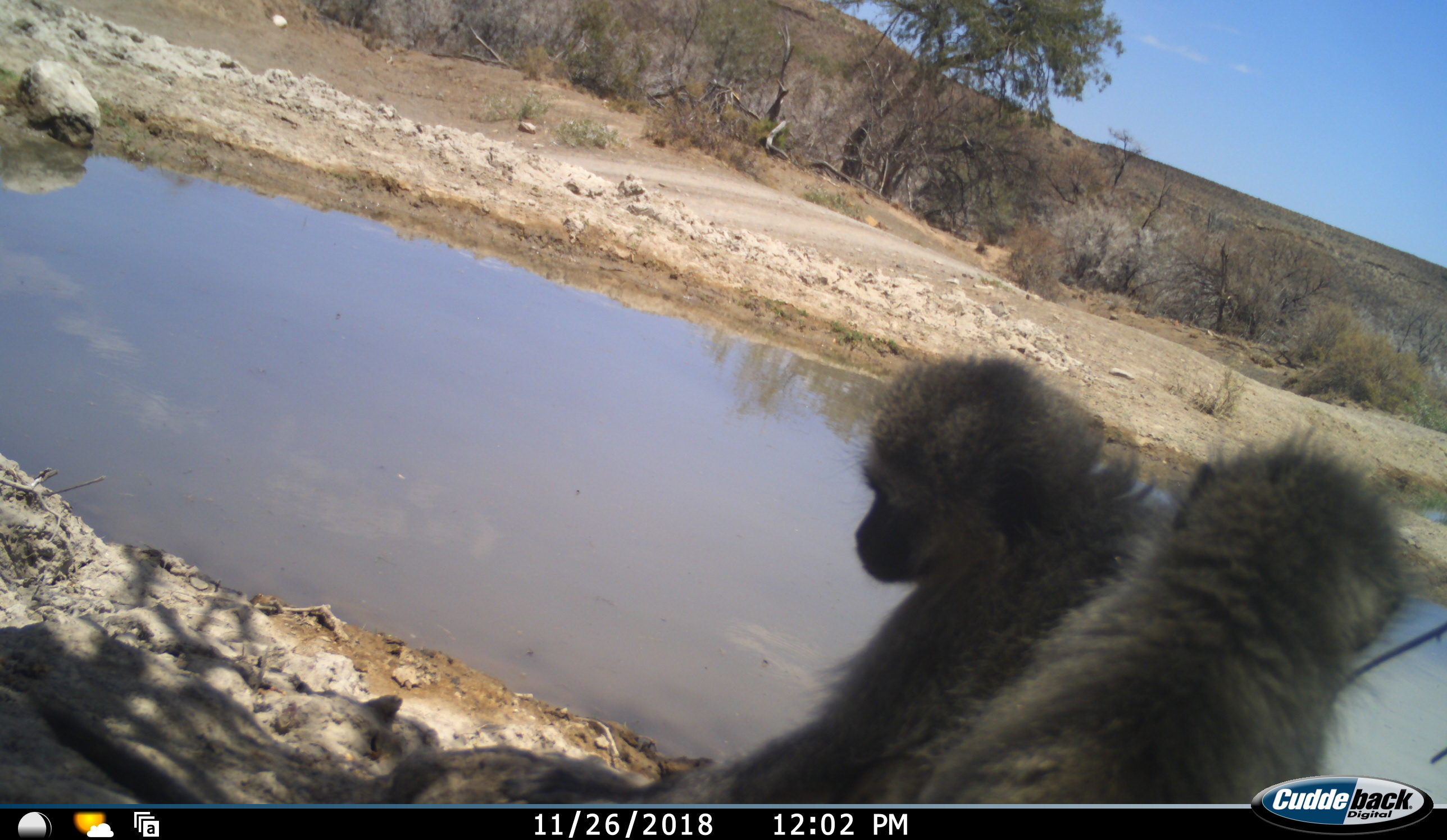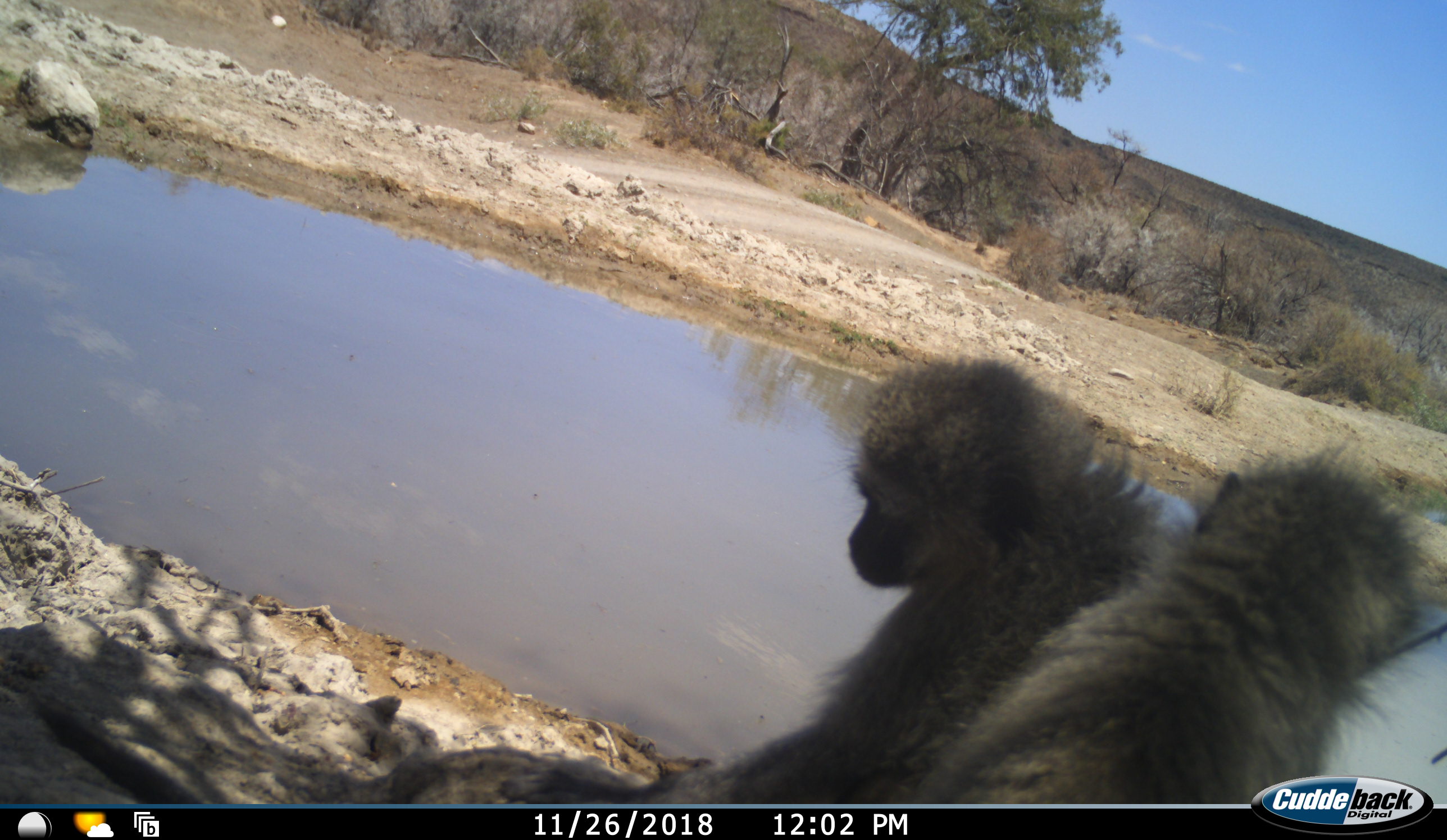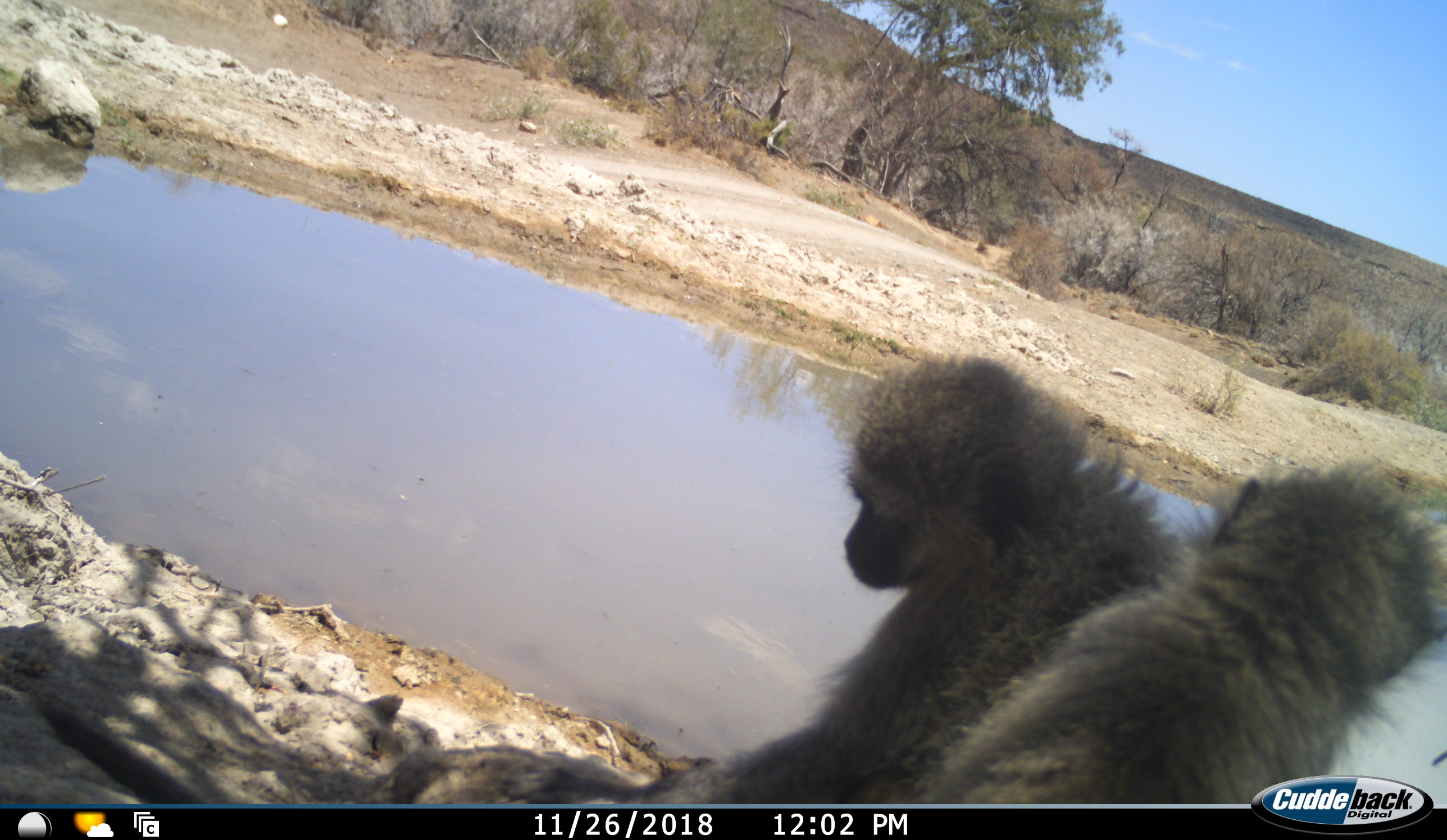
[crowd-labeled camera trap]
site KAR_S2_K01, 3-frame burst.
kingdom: Animalia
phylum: Chordata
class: Mammalia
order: Primates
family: Cercopithecidae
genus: Chlorocebus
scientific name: Chlorocebus pygerythrus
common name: vervet monkey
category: monkeyvervet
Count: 2.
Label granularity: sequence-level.